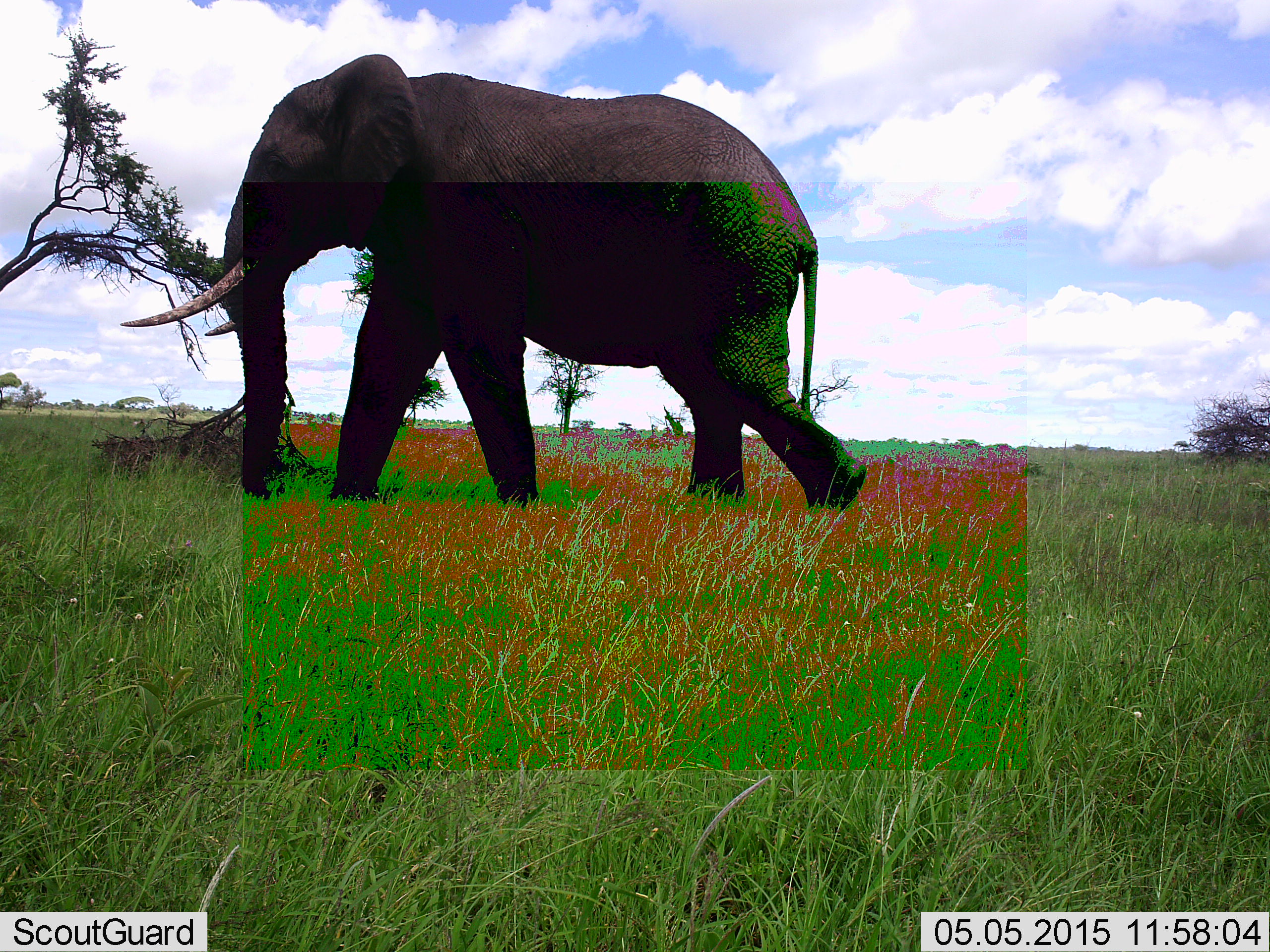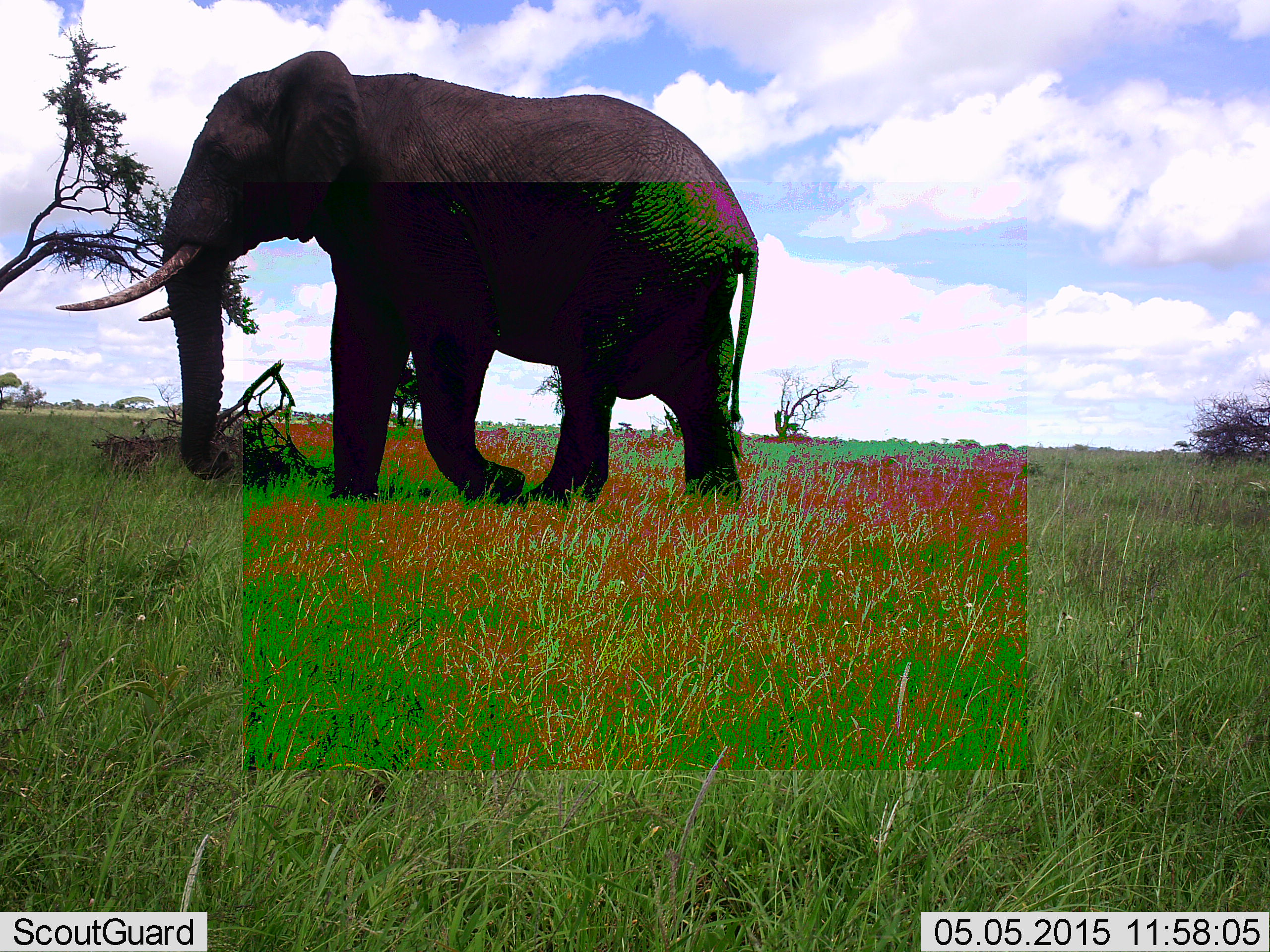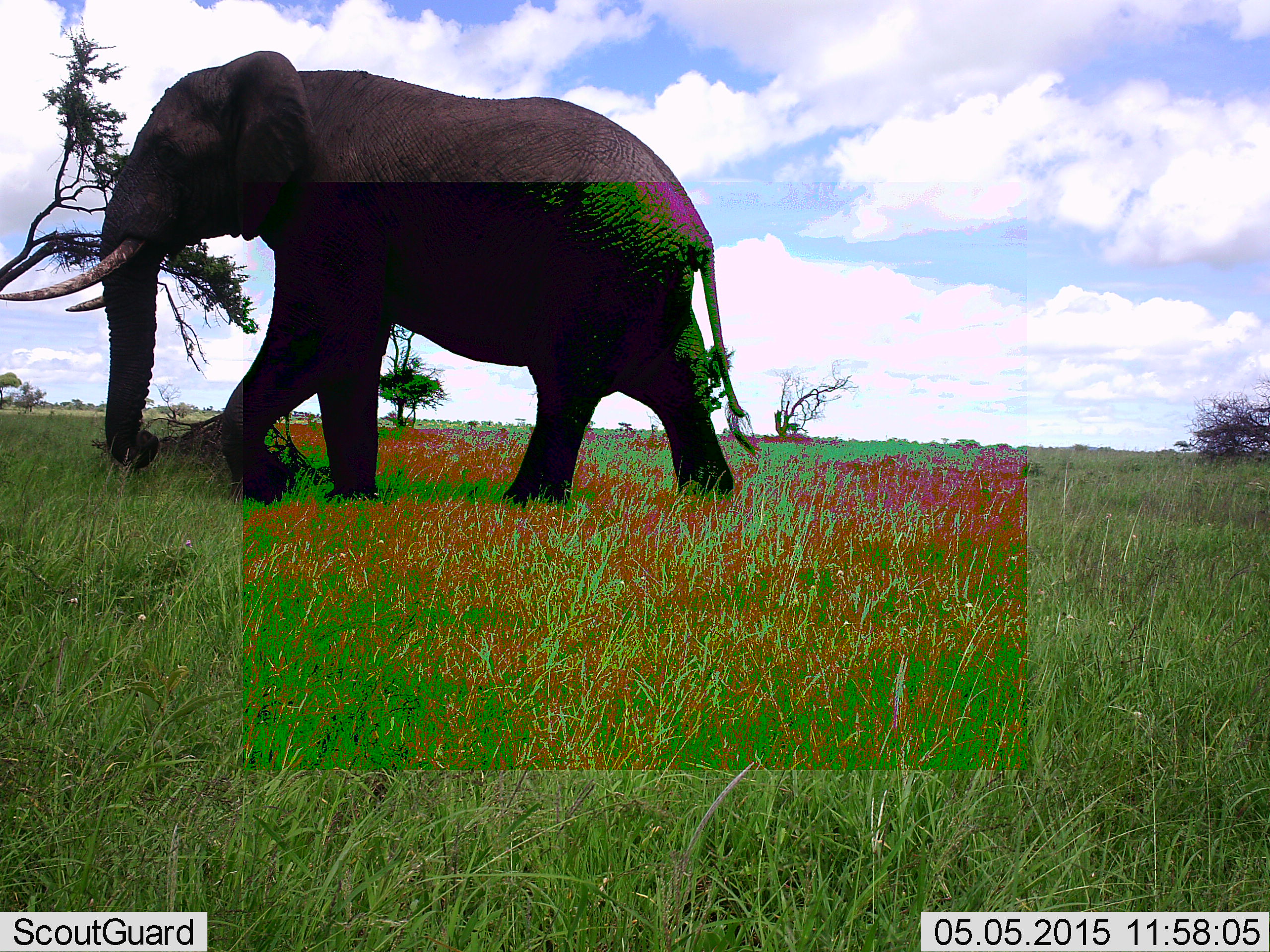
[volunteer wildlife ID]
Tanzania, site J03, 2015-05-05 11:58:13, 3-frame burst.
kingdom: Animalia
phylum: Chordata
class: Mammalia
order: Proboscidea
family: Elephantidae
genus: Loxodonta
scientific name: Loxodonta africana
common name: african bush elephant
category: elephant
Elephant (african bush elephant) (Loxodonta africana), count 1. Behavior (volunteer vote fractions): standing 0%, resting 0%, moving 100%, interacting 0%. Young present (vote fraction): 0%. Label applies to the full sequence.